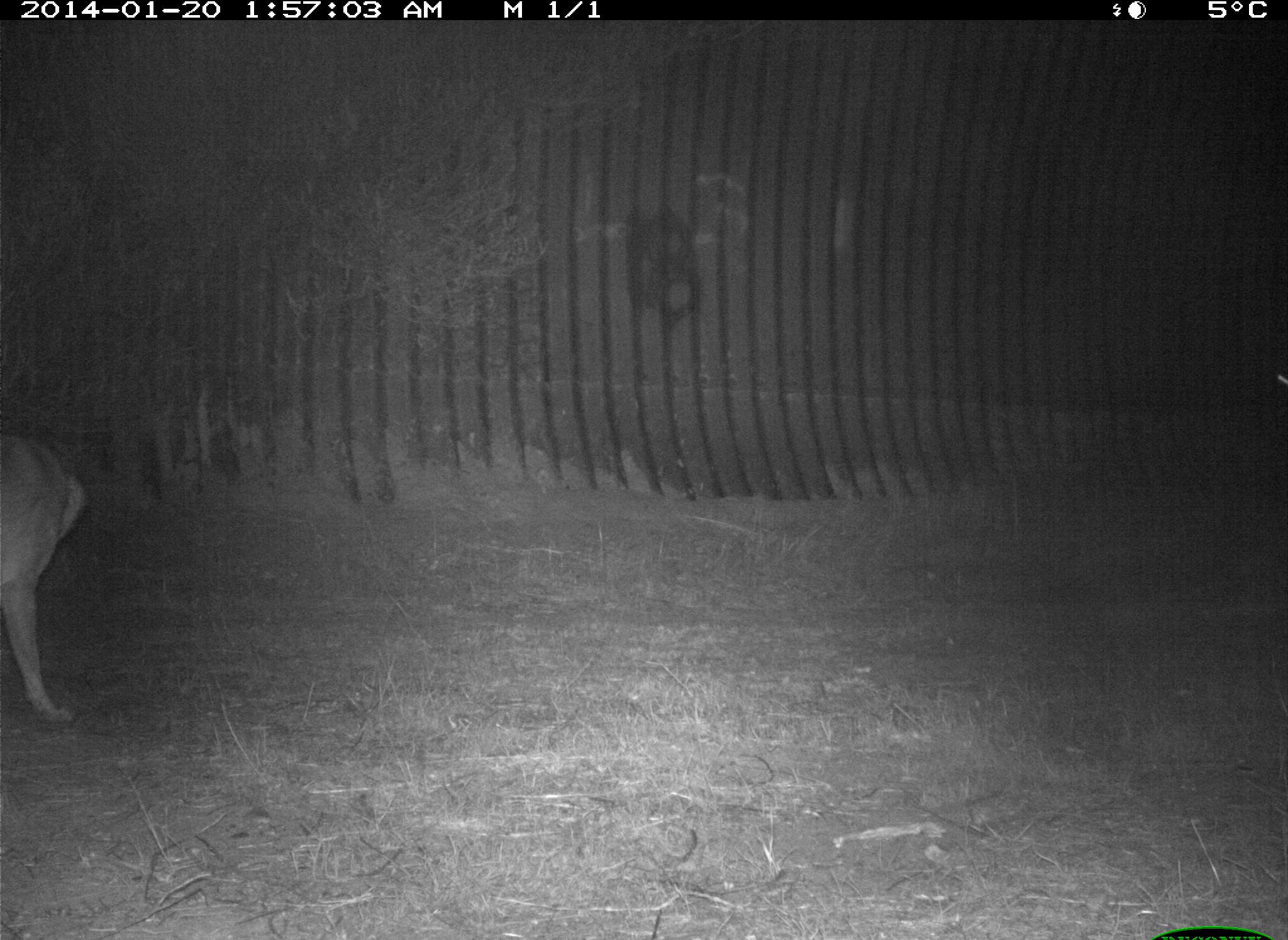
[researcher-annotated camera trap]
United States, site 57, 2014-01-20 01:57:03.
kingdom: Animalia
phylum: Chordata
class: Mammalia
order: Carnivora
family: Canidae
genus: Canis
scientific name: Canis latrans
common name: coyote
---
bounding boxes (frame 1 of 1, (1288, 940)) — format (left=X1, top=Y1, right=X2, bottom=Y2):
coyote: (left=0, top=427, right=89, bottom=726)